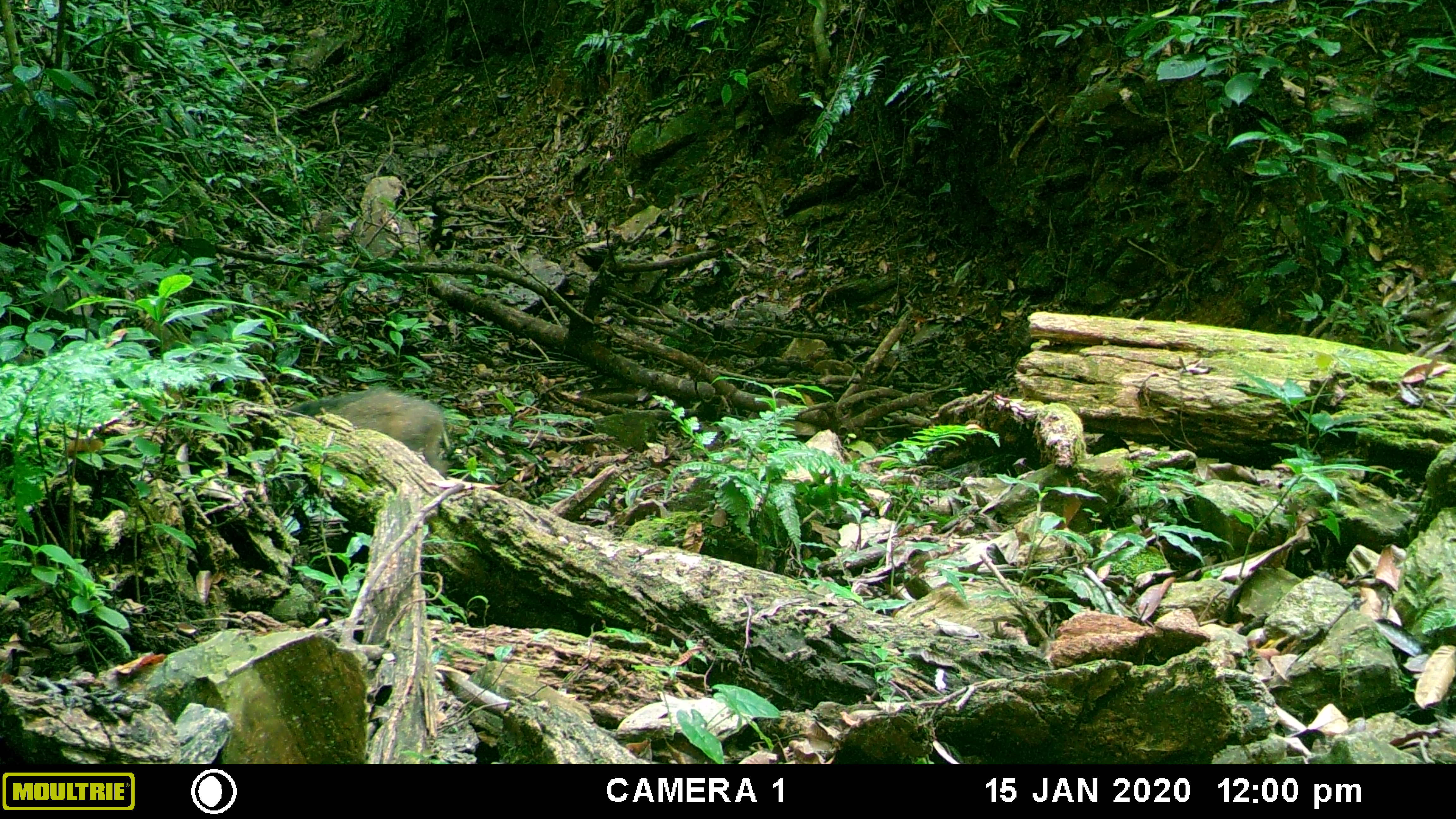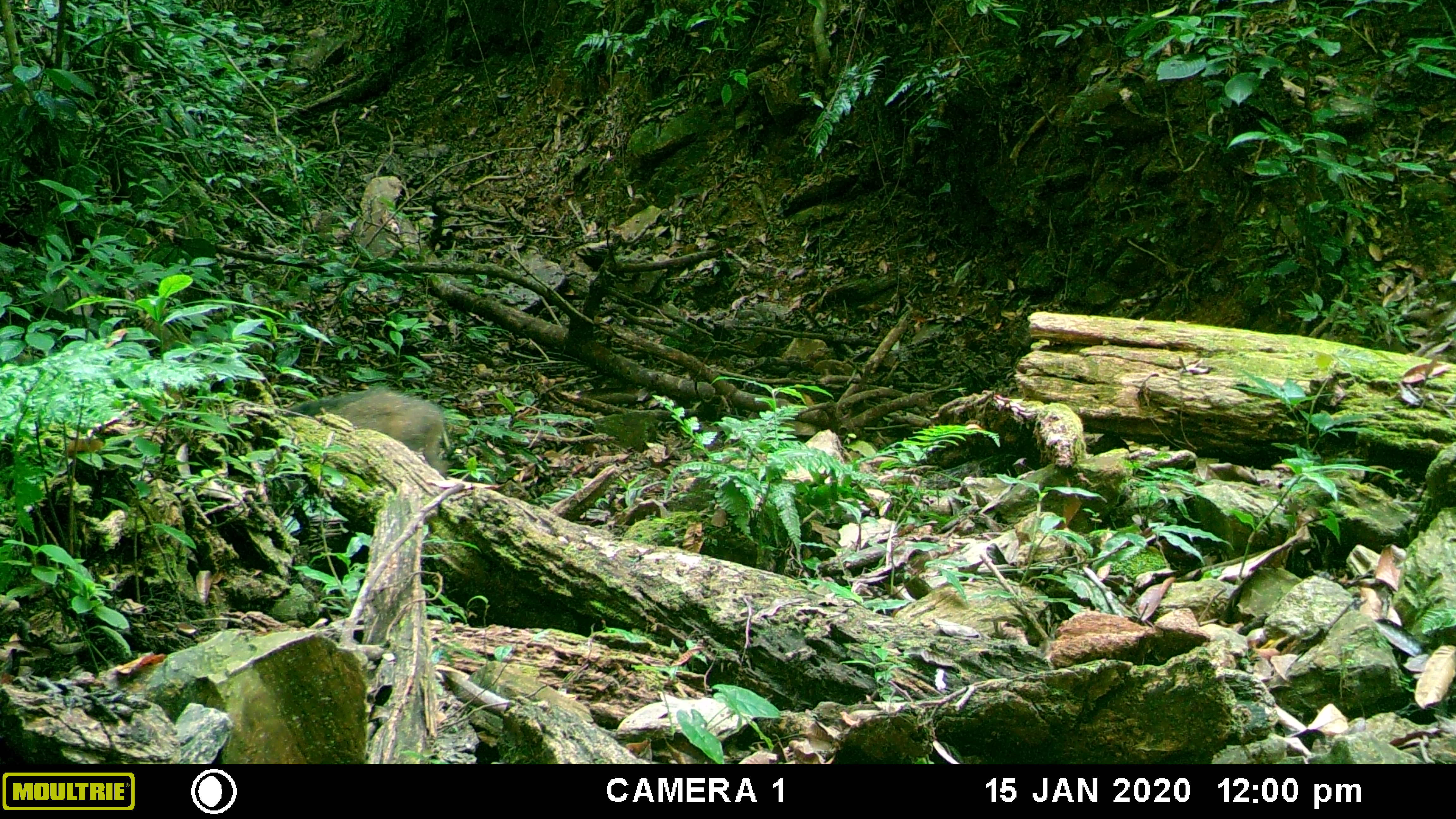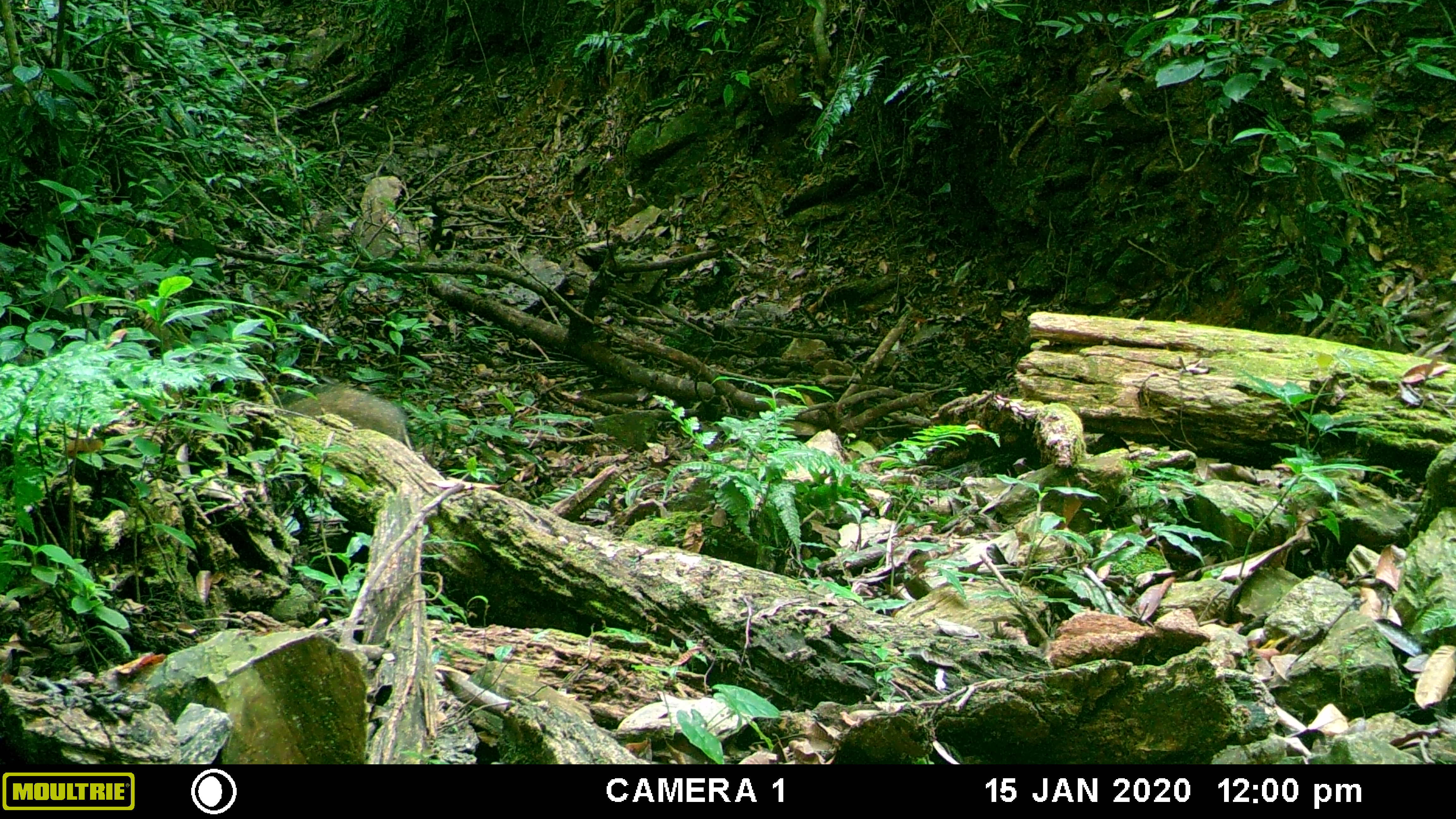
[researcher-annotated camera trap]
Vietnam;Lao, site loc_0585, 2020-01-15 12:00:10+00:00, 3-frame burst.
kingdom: Animalia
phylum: Chordata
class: Aves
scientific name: Aves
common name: bird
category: unidentified bird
Unidentified bird (bird) (Aves). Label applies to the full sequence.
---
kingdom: Animalia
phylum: Chordata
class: Mammalia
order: Artiodactyla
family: Suidae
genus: Sus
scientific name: Sus scrofa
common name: eurasian wild pig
Eurasian wild pig (Sus scrofa). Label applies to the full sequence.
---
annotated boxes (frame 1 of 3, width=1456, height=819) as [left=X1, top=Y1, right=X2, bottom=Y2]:
unidentified bird: [left=280, top=384, right=453, bottom=480]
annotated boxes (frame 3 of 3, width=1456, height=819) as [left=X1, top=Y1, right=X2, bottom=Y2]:
unidentified bird: [left=279, top=383, right=412, bottom=453]